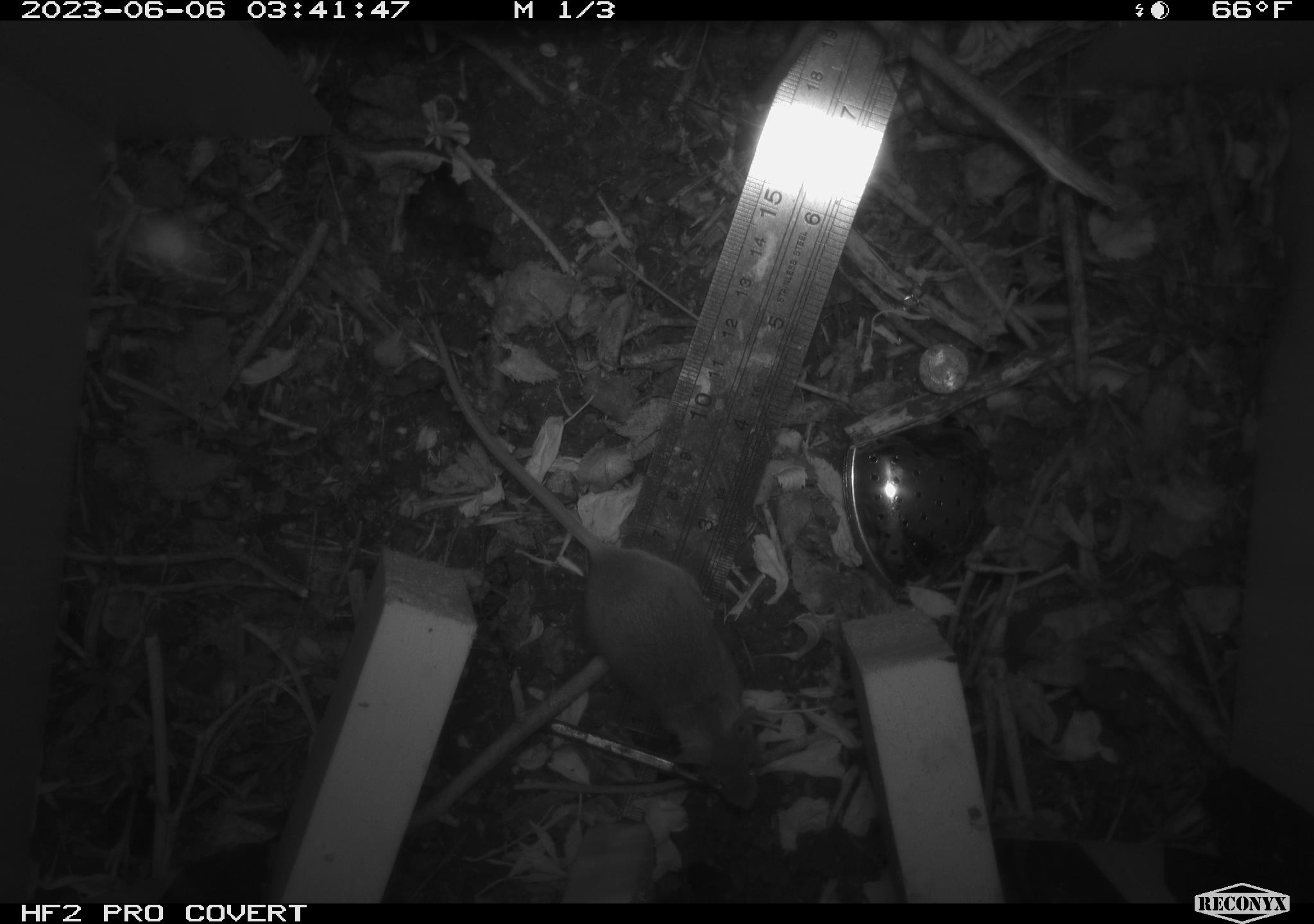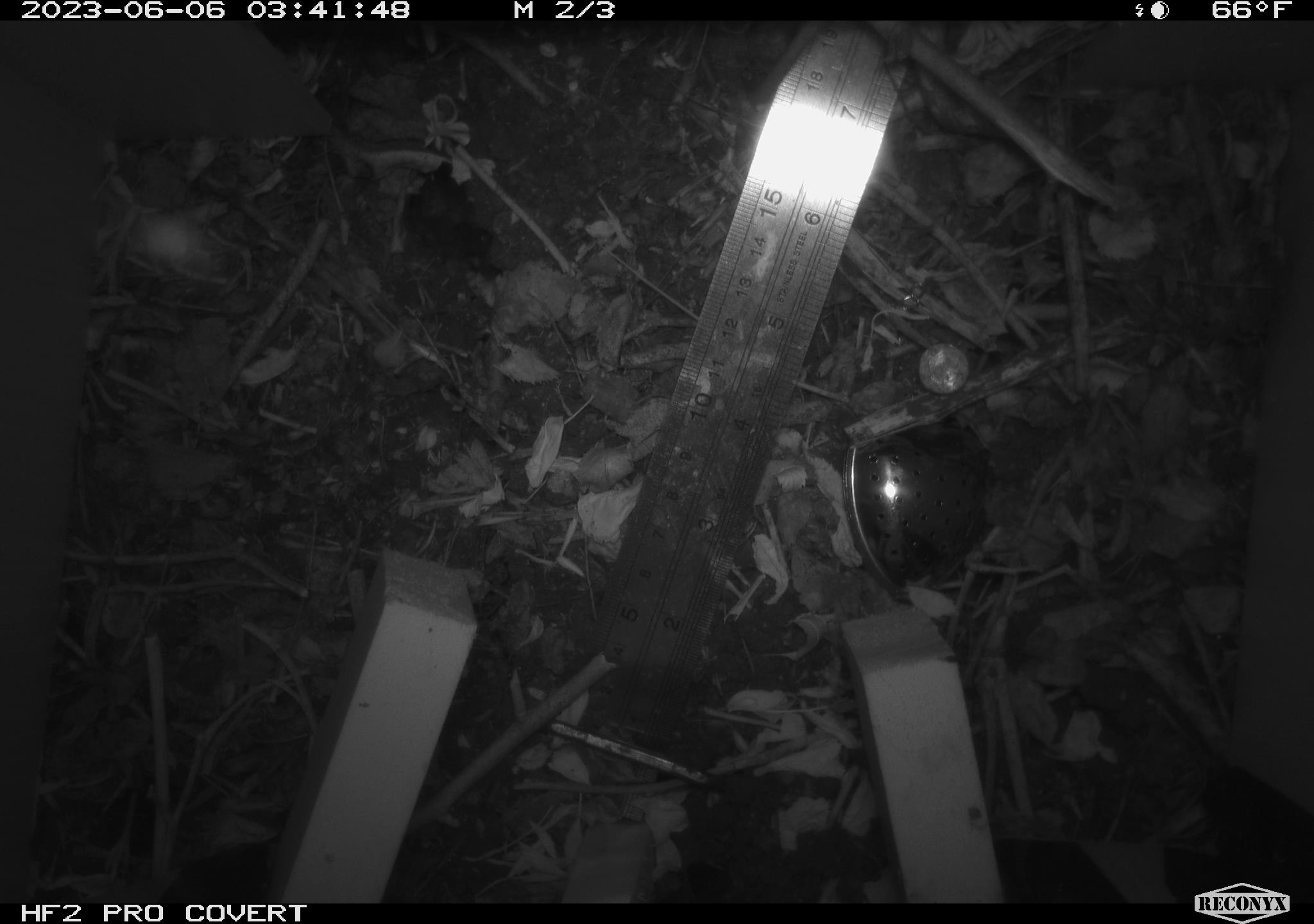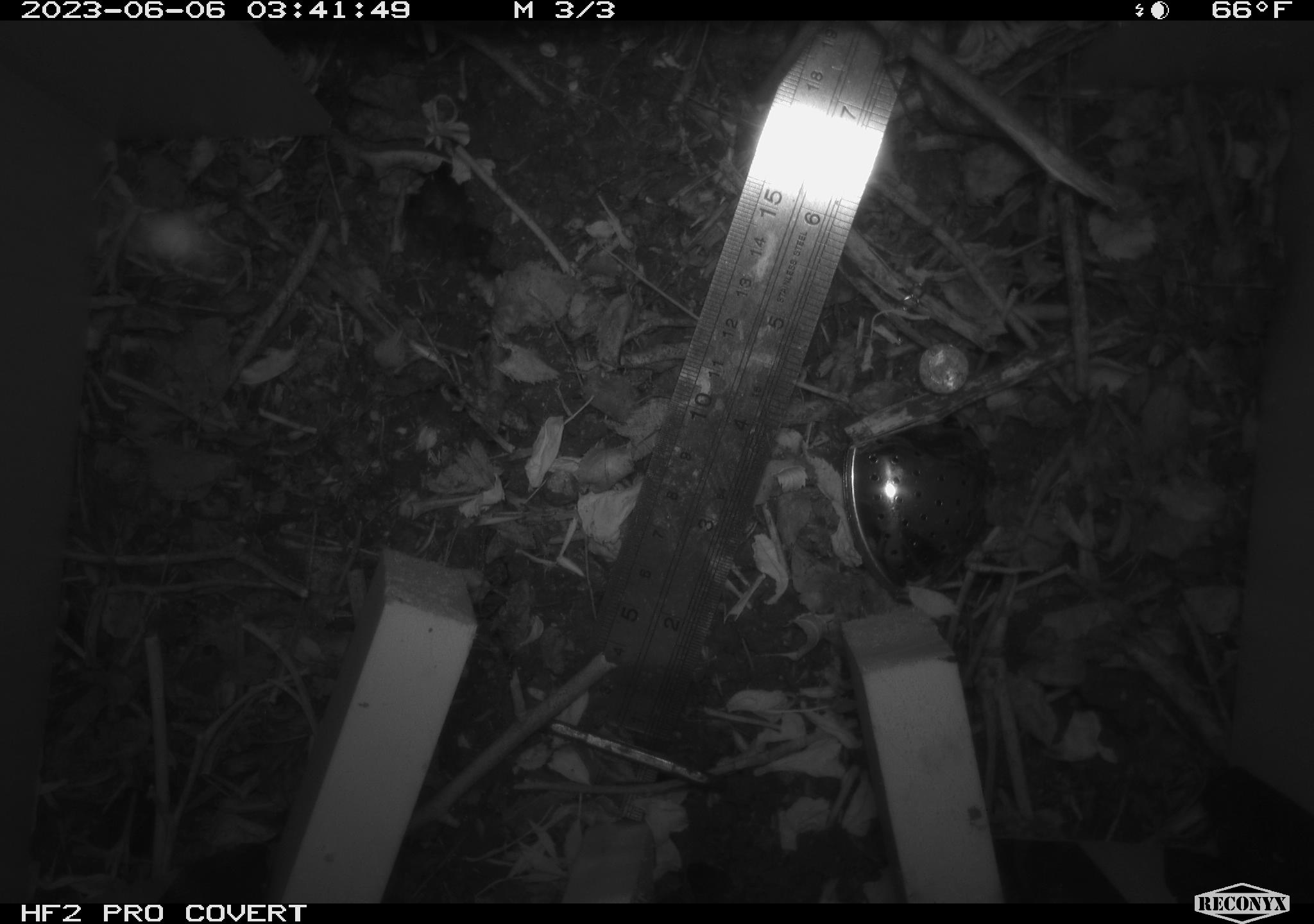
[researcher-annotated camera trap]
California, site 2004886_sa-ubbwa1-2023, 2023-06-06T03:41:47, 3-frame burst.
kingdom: Animalia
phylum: Chordata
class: Mammalia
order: Rodentia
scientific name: Rodentia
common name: rodent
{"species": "rodent (Rodentia)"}